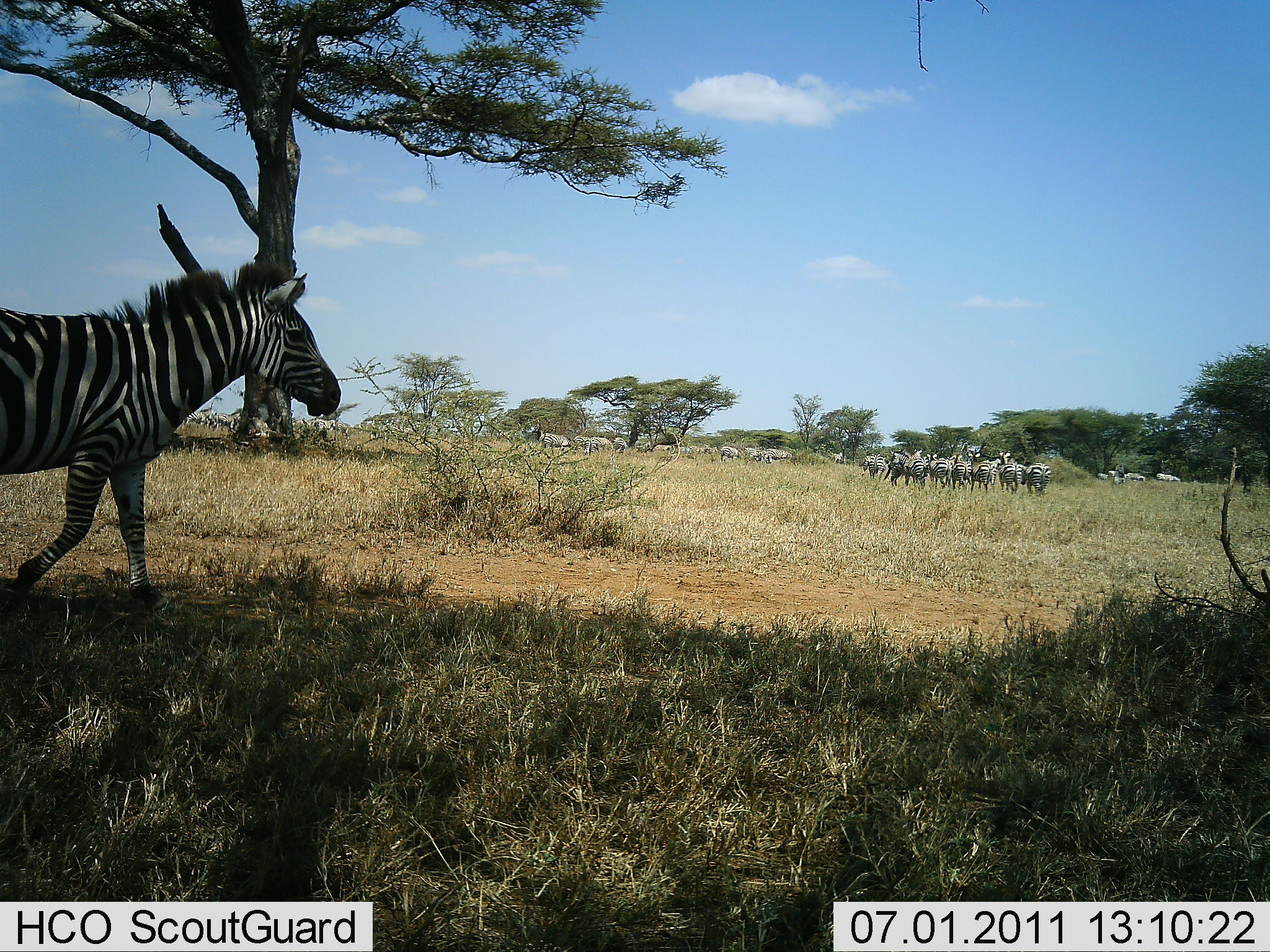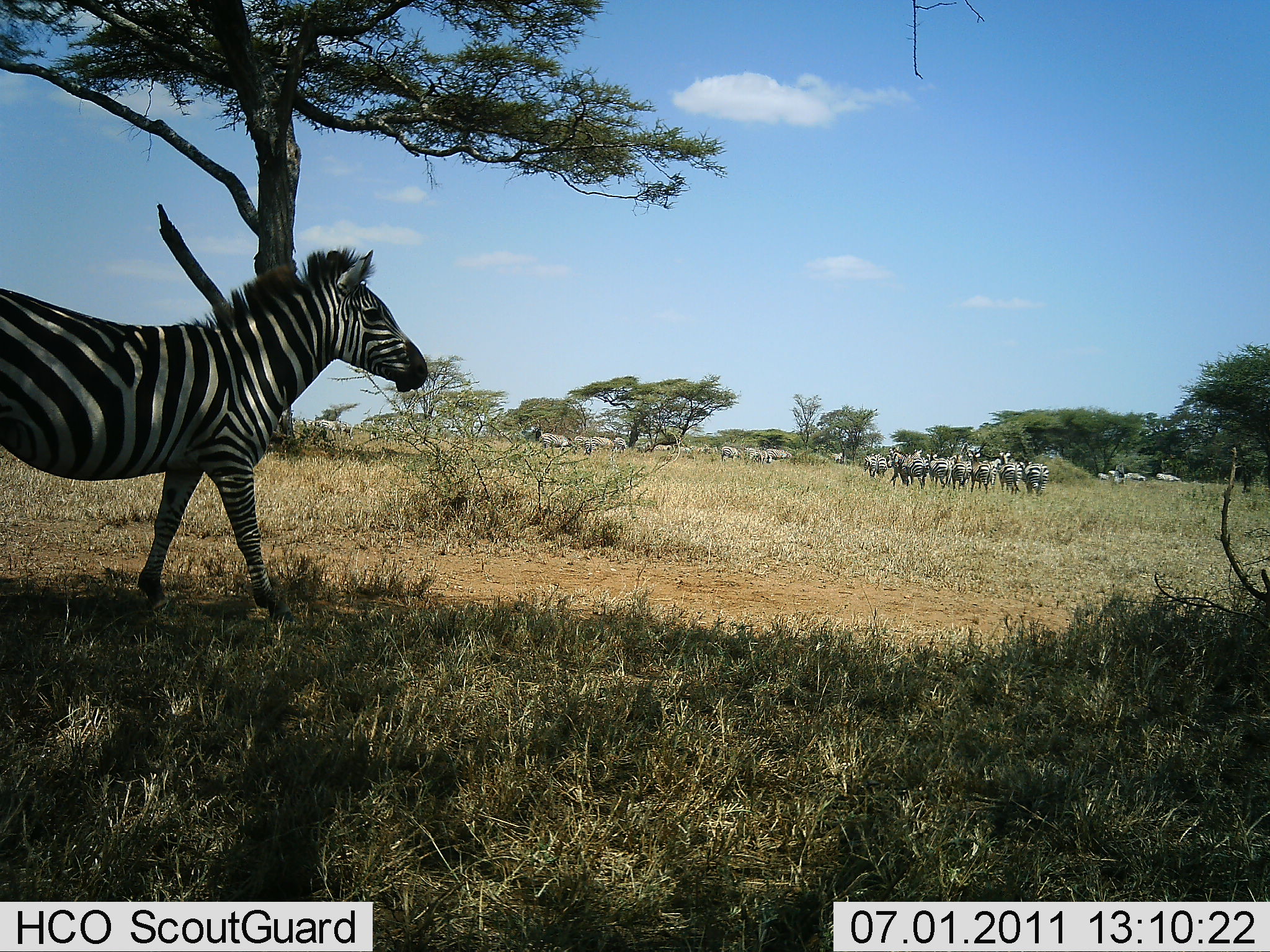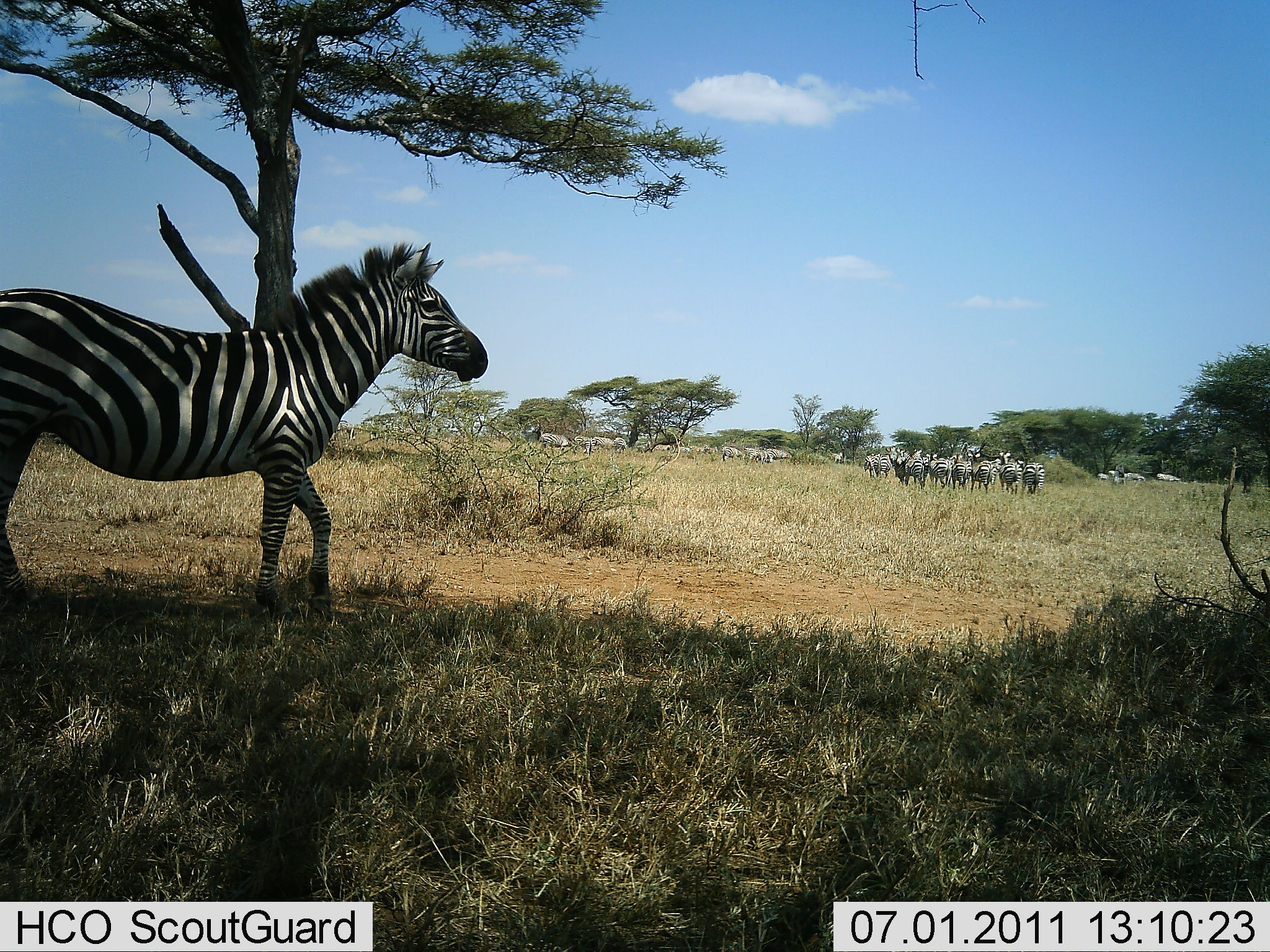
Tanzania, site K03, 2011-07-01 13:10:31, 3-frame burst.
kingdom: Animalia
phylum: Chordata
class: Mammalia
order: Perissodactyla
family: Equidae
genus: Equus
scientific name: Equus quagga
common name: plains zebra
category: zebra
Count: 11-50.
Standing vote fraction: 70%.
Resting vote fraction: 0%.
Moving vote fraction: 60%.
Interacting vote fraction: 10%.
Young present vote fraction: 0%.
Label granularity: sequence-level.